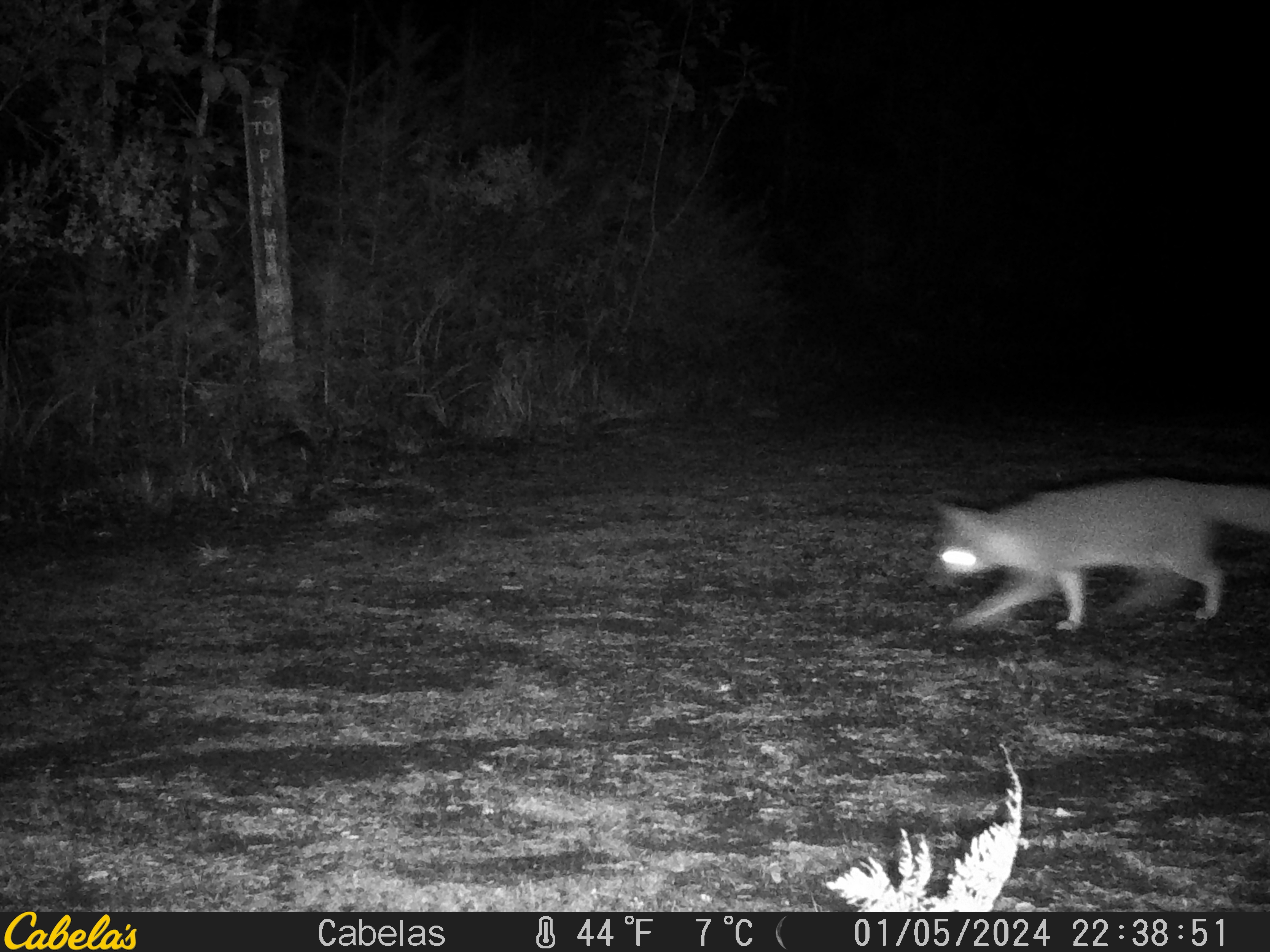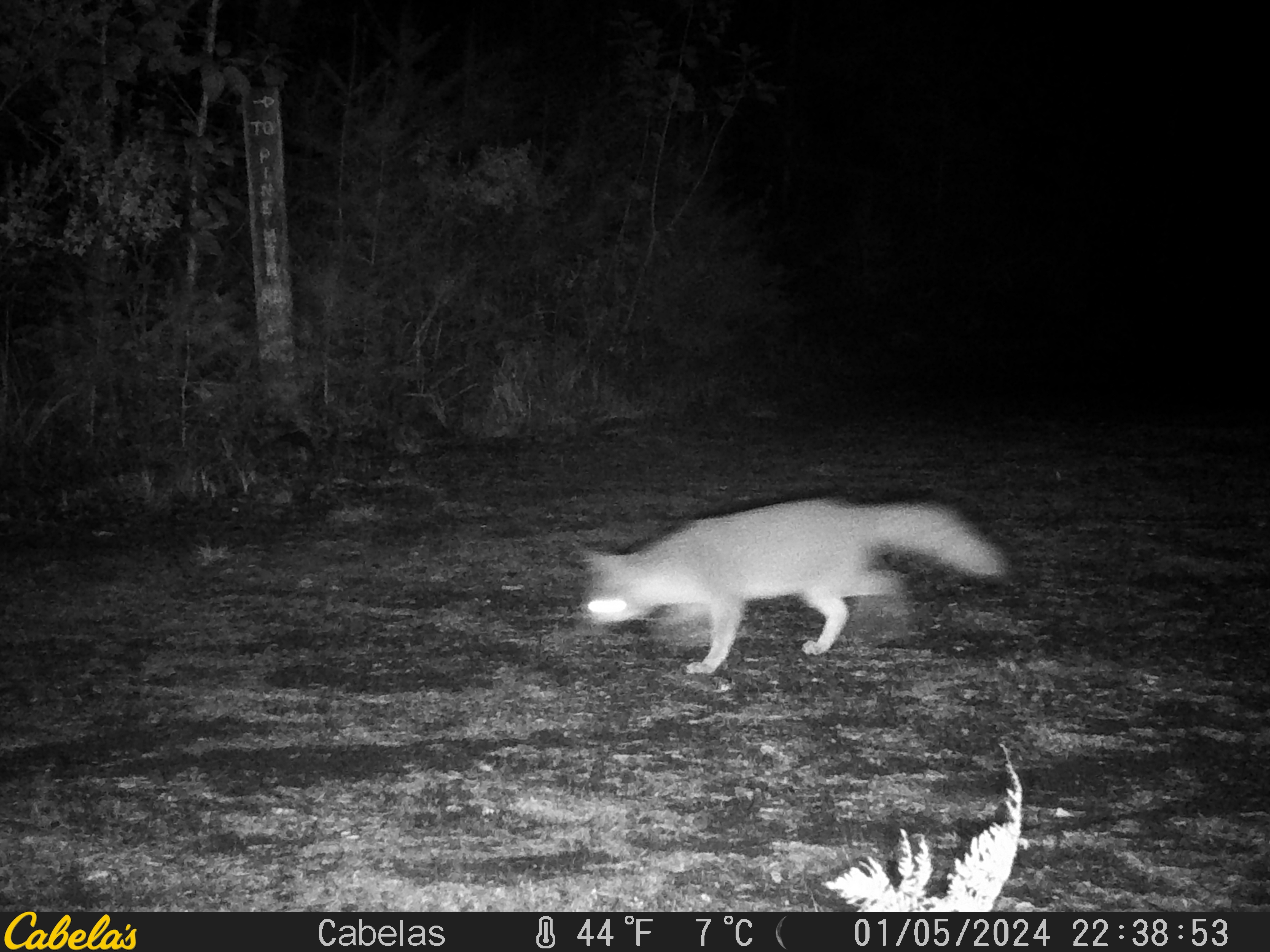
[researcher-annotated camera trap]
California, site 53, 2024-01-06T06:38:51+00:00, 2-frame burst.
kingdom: Animalia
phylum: Chordata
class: Mammalia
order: Carnivora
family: Canidae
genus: Urocyon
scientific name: Urocyon cinereoargenteus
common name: gray fox